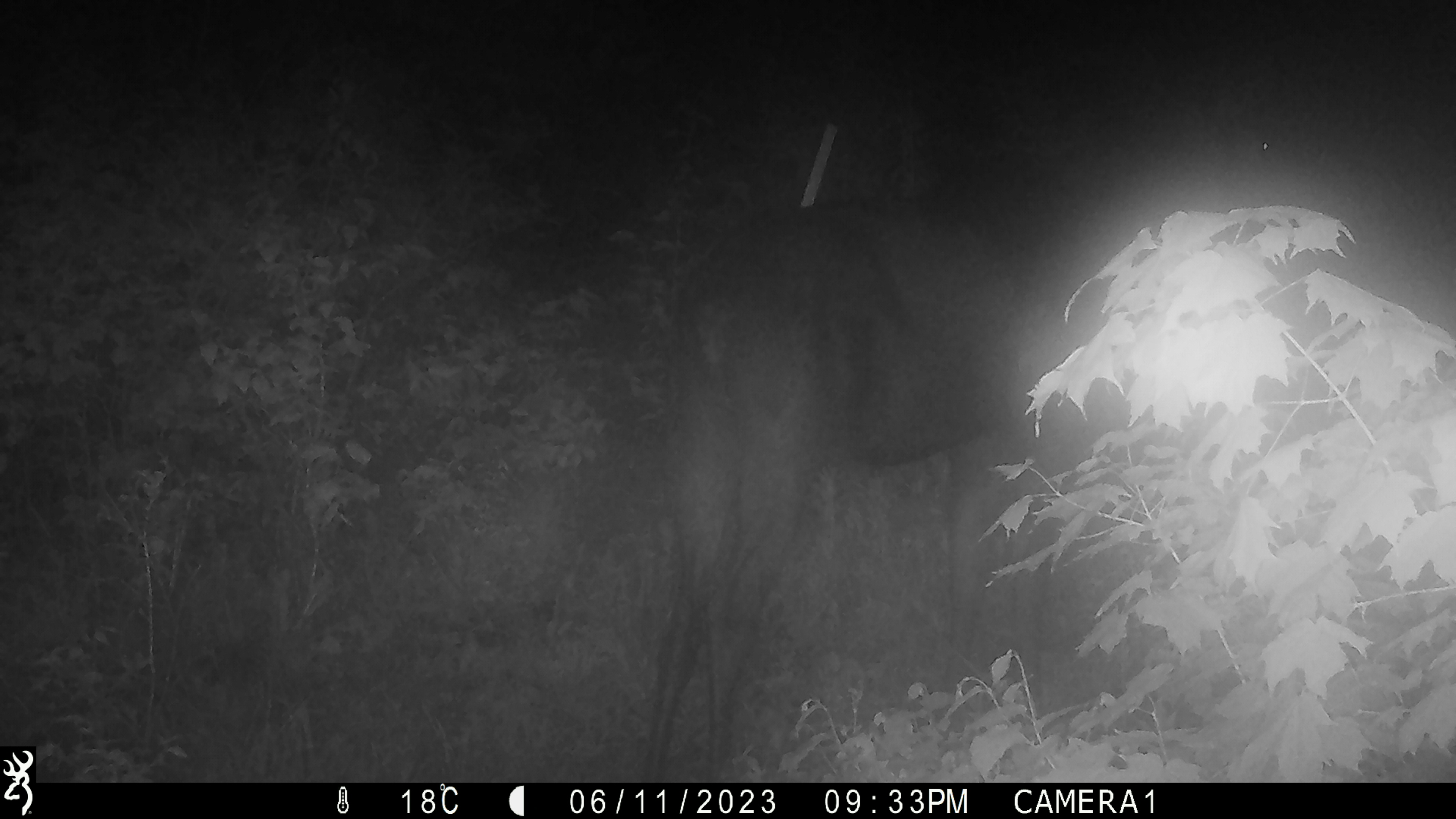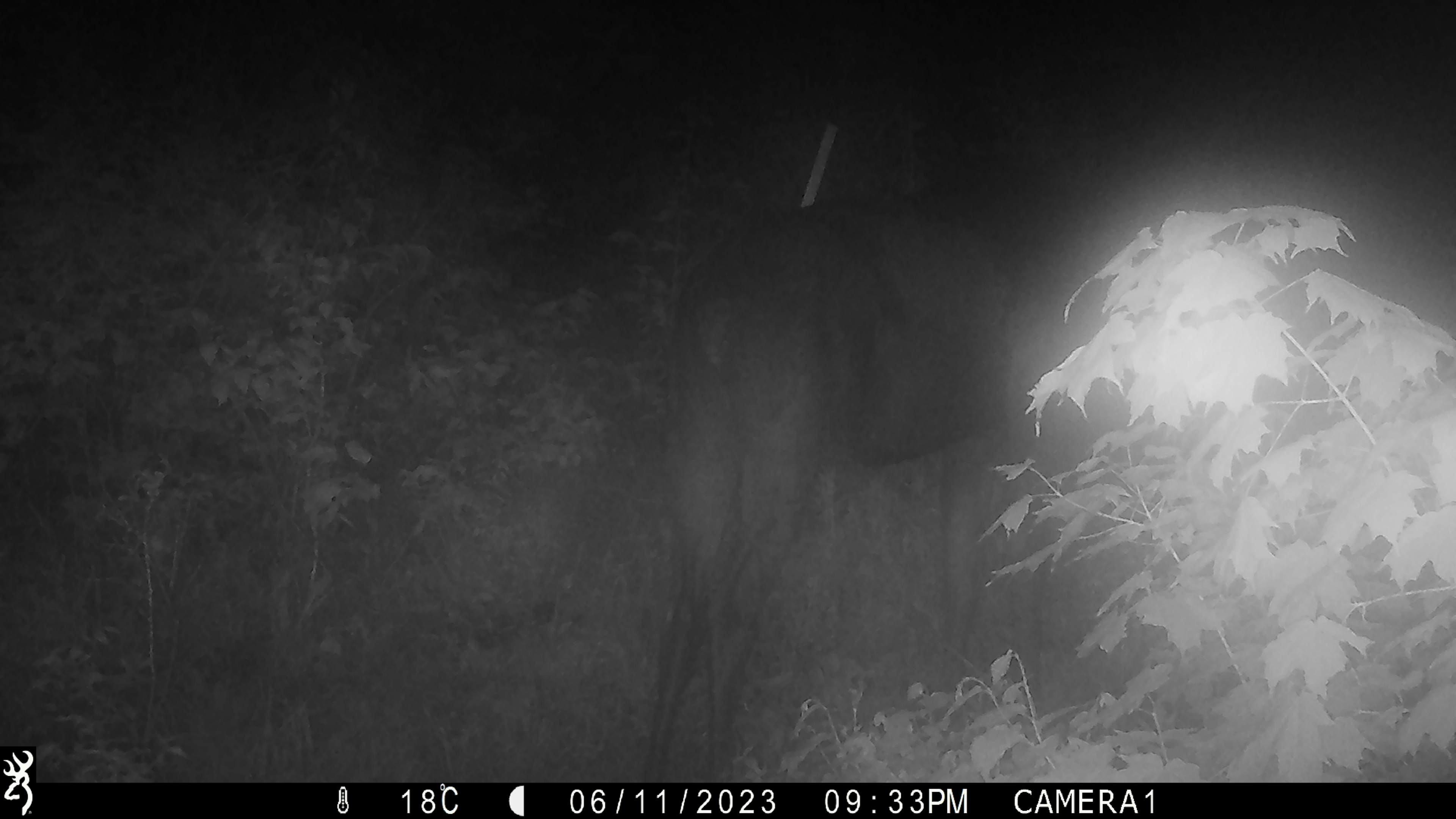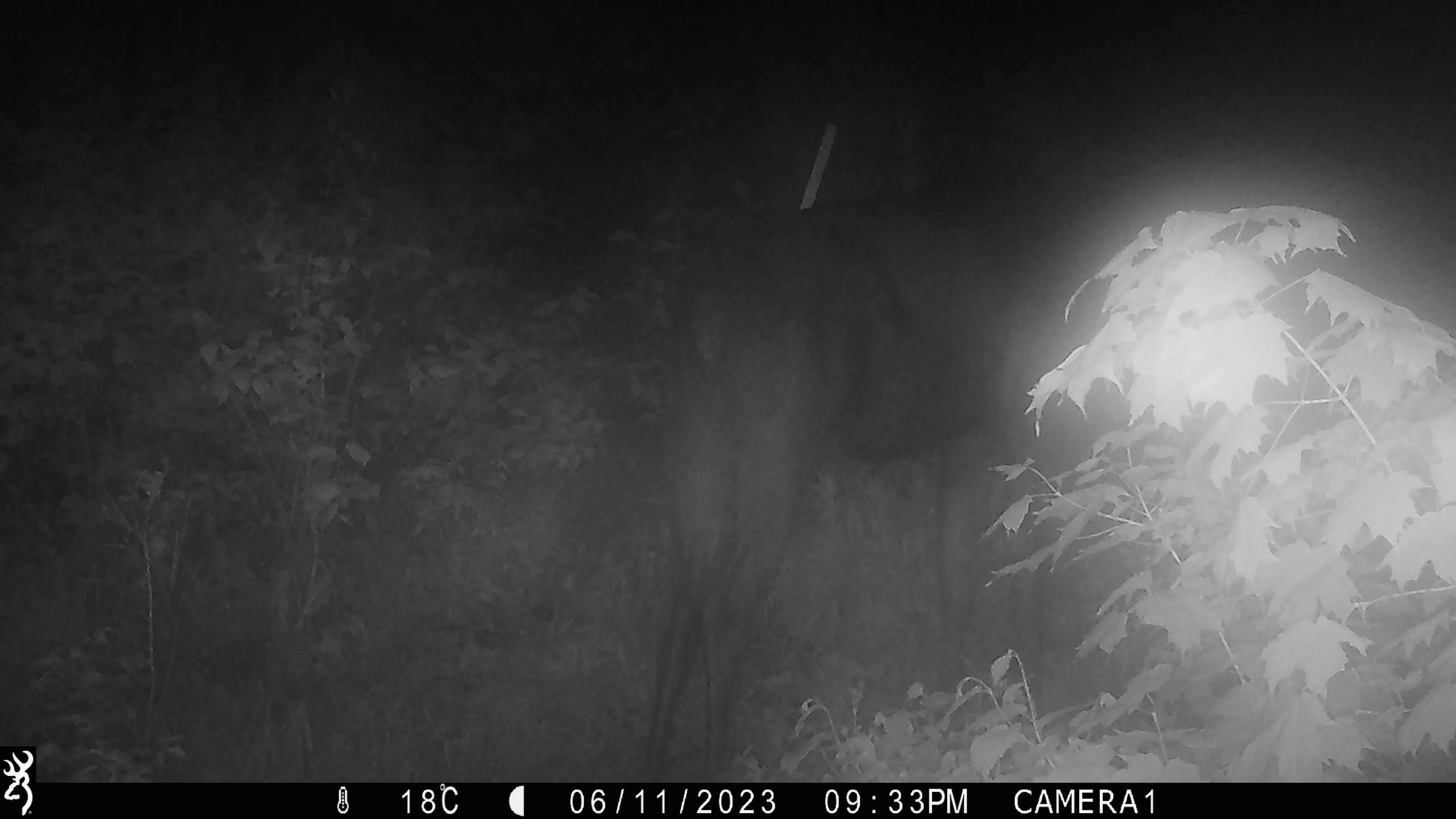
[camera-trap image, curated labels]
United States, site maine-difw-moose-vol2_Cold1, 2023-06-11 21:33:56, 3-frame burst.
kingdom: Animalia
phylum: Chordata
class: Mammalia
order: Artiodactyla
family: Cervidae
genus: Alces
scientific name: Alces alces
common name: moose